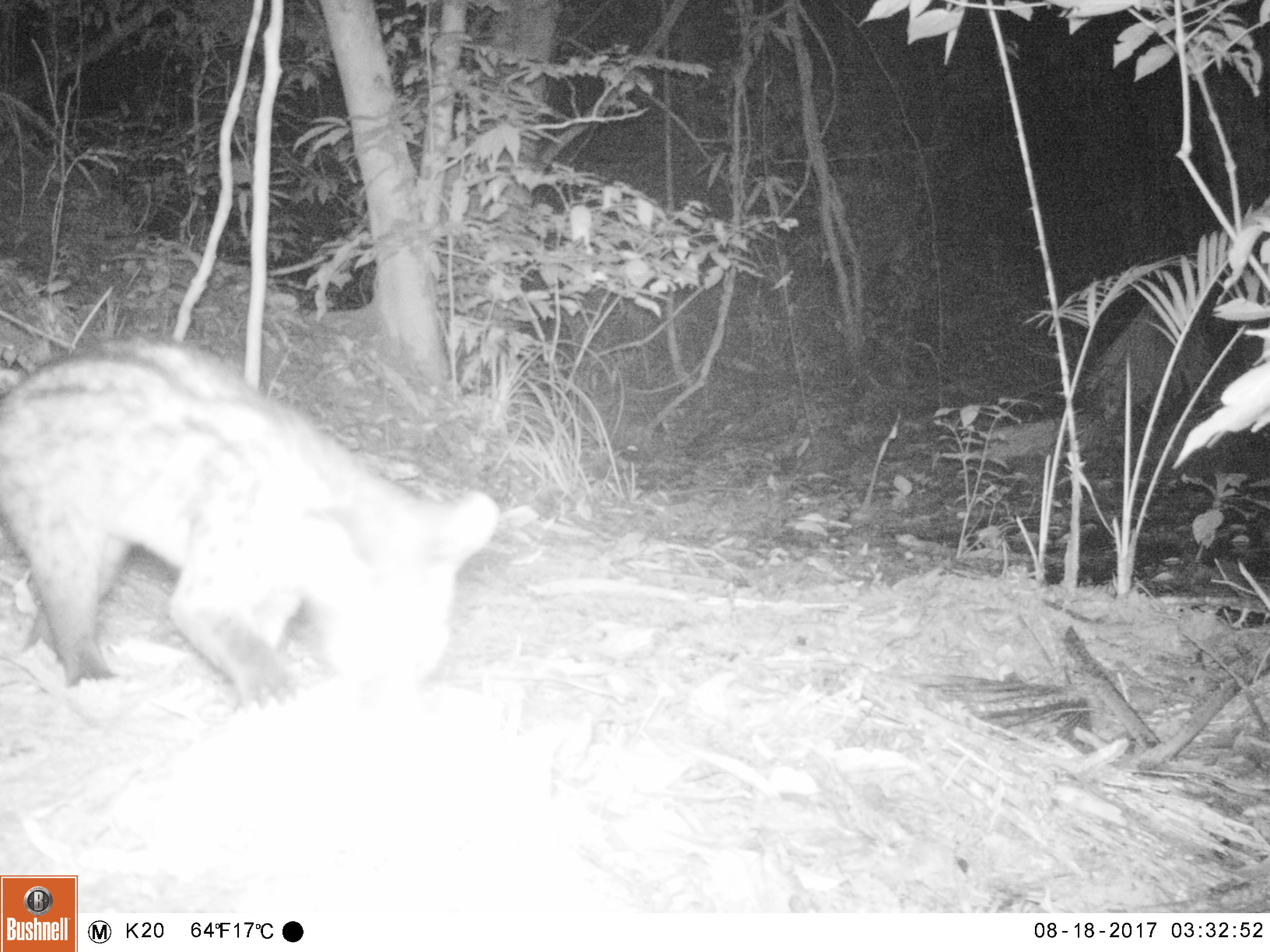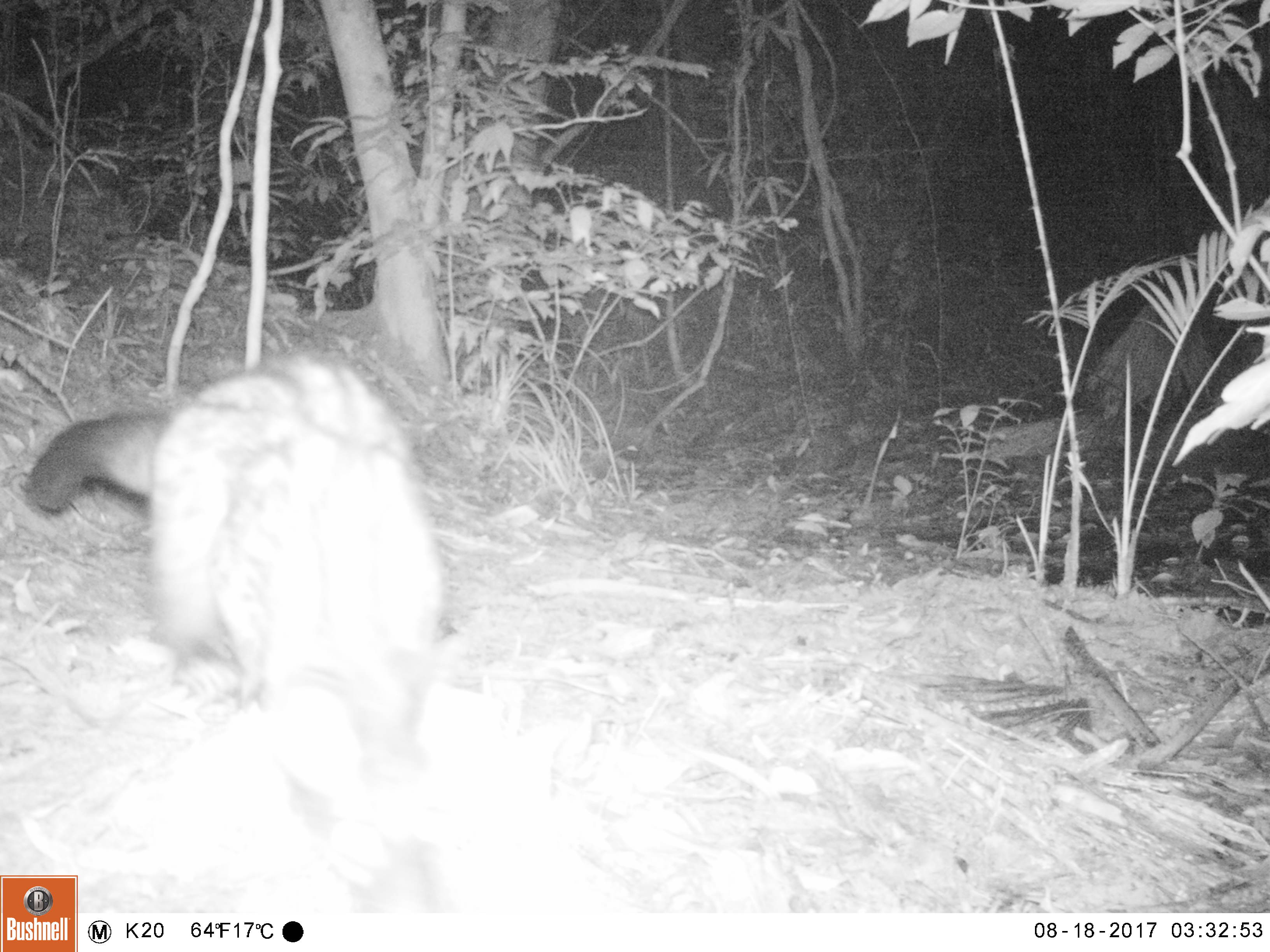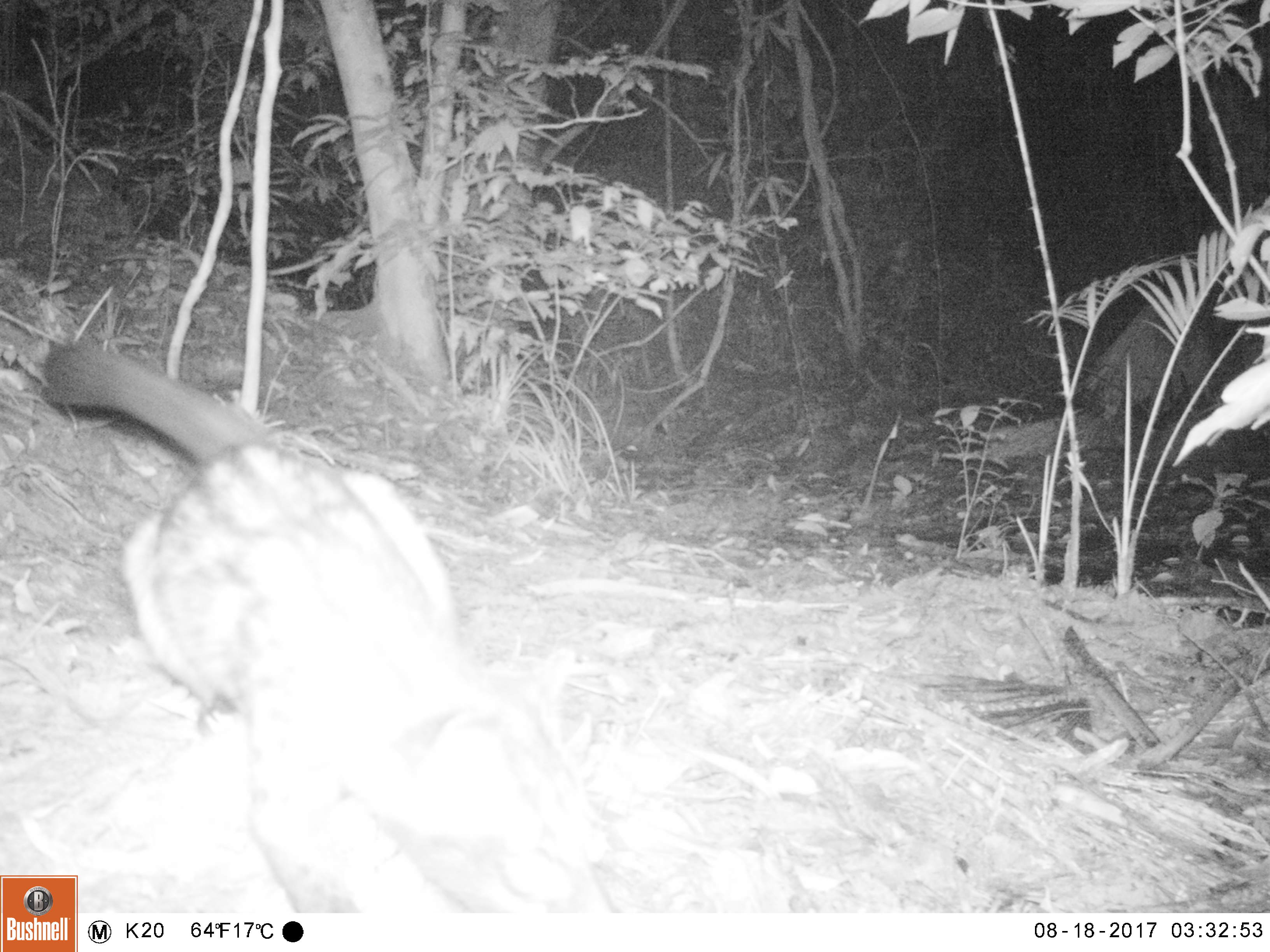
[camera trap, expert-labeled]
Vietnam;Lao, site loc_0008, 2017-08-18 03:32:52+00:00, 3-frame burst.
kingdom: Animalia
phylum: Chordata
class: Mammalia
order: Carnivora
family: Viverridae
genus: Paradoxurus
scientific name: Paradoxurus hermaphroditus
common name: common palm civet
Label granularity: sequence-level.